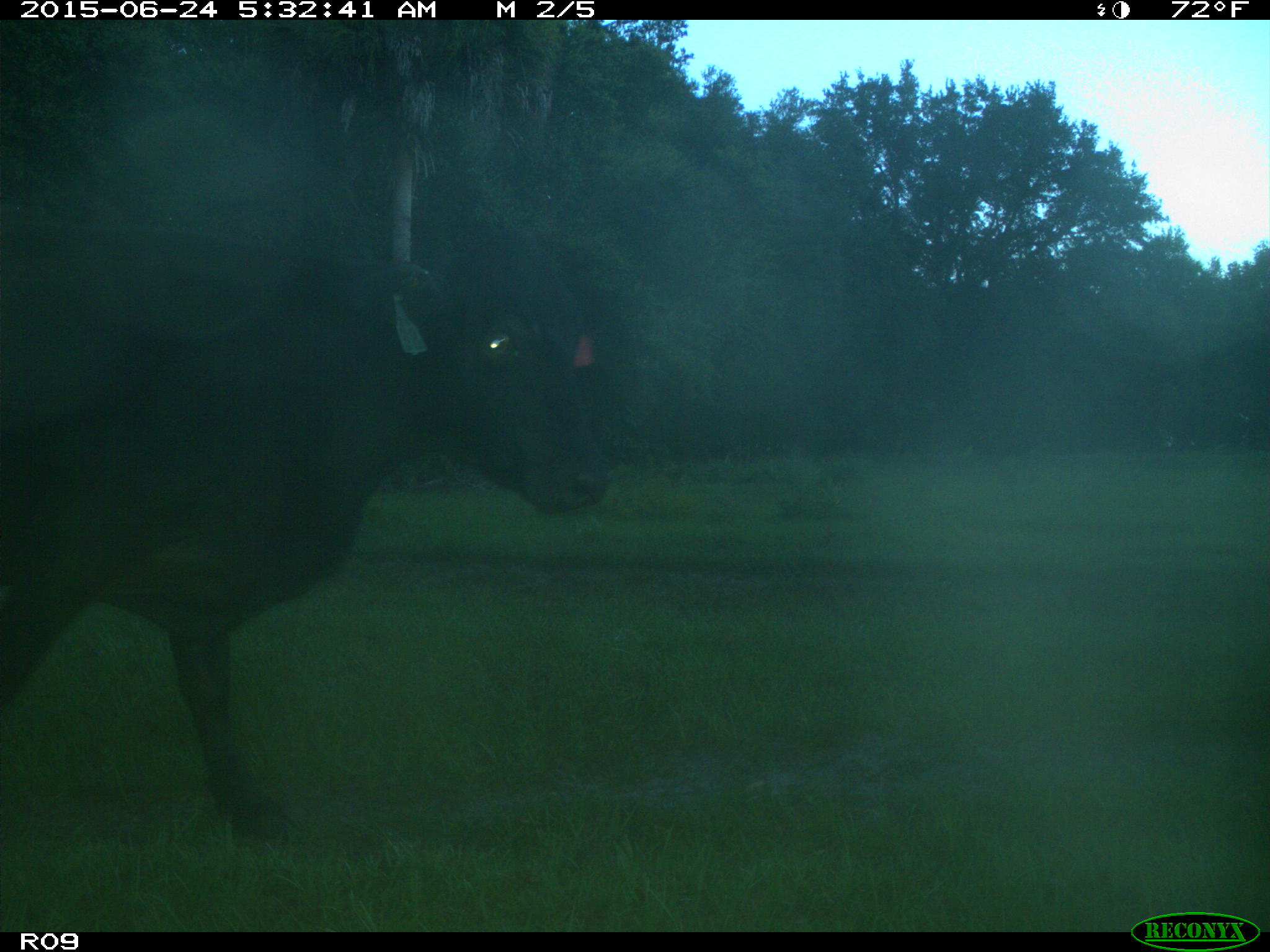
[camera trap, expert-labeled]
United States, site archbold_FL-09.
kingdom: Animalia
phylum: Chordata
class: Mammalia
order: Artiodactyla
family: Bovidae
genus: Bos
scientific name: Bos taurus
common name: domestic cow